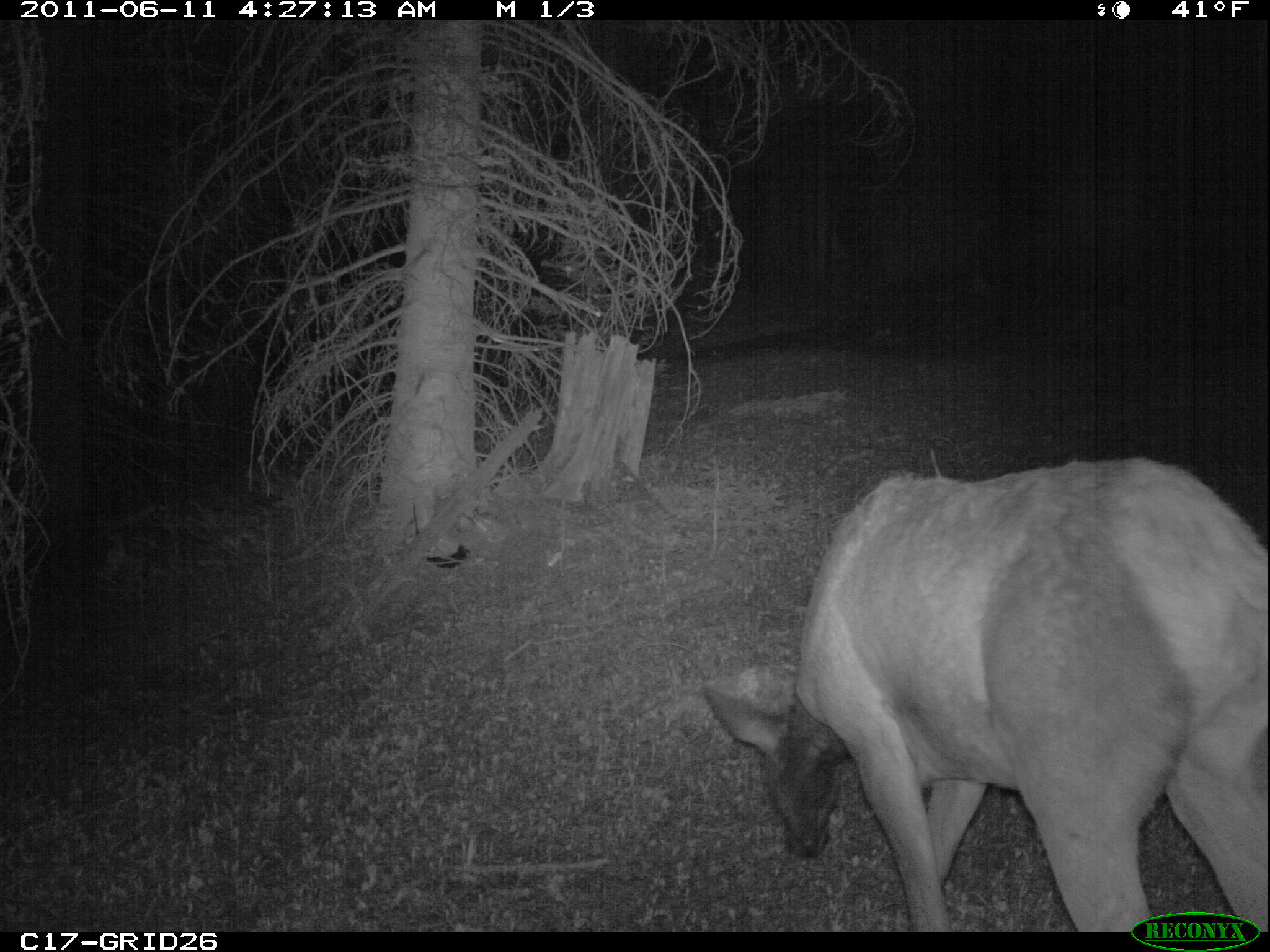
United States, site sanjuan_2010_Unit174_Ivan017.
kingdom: Animalia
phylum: Chordata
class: Mammalia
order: Artiodactyla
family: Cervidae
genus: Cervus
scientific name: Cervus elaphus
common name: red deer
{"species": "Cervus elaphus (red deer)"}